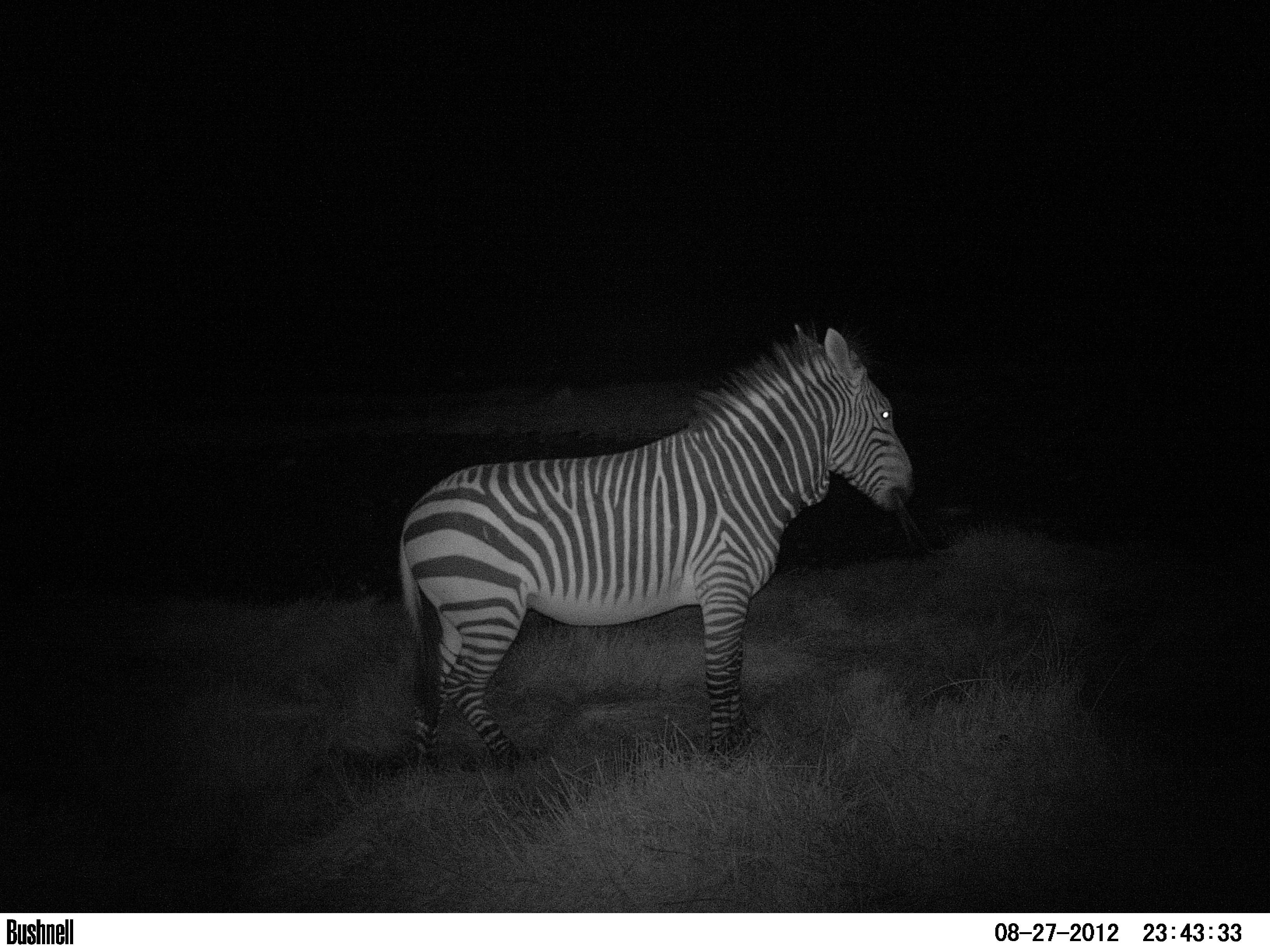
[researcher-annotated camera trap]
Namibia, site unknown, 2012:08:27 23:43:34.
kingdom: Animalia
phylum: Chordata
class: Mammalia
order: Perissodactyla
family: Equidae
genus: Equus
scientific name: Equus zebra hartmannae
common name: hartmann's mountain zebra